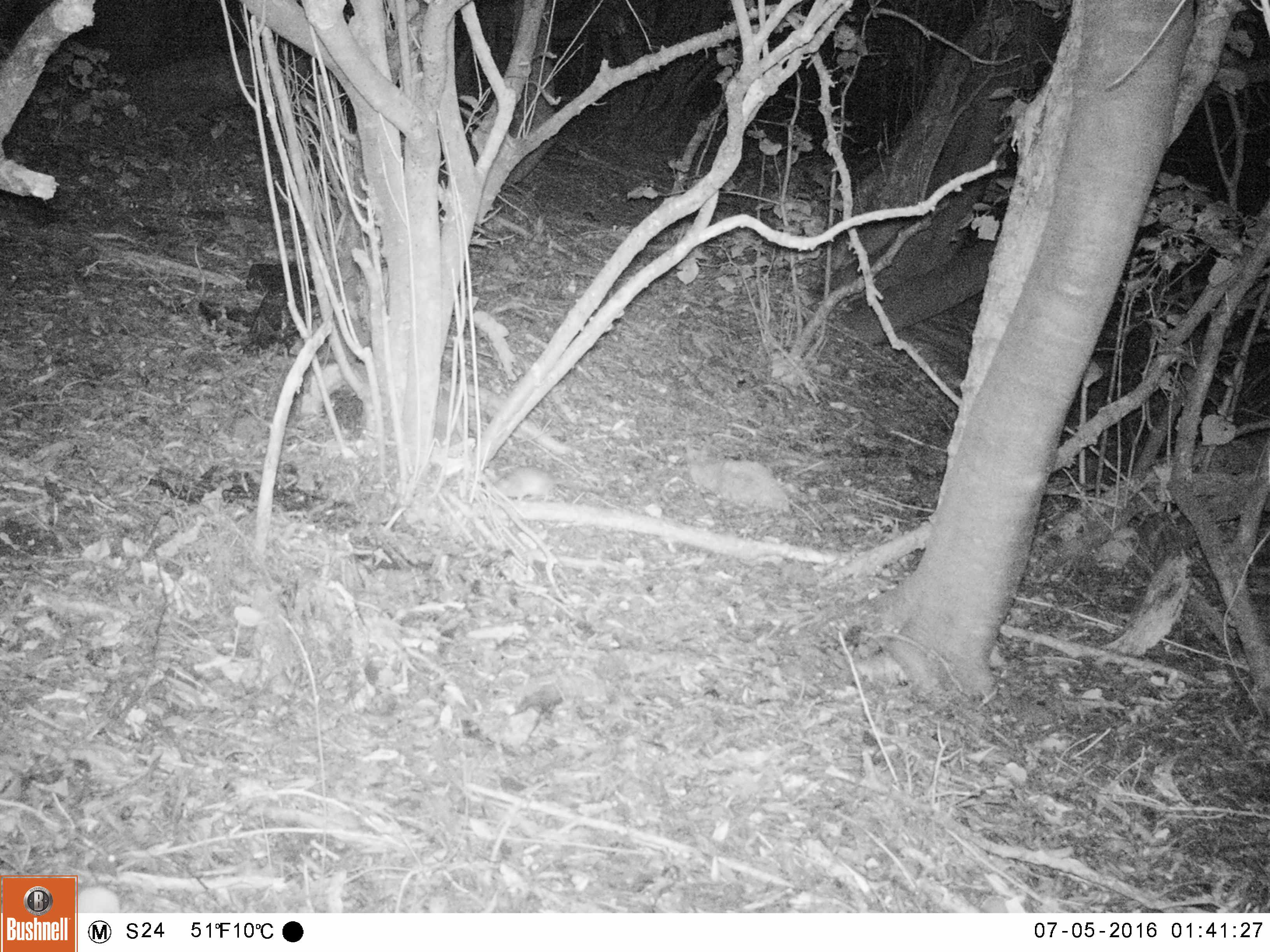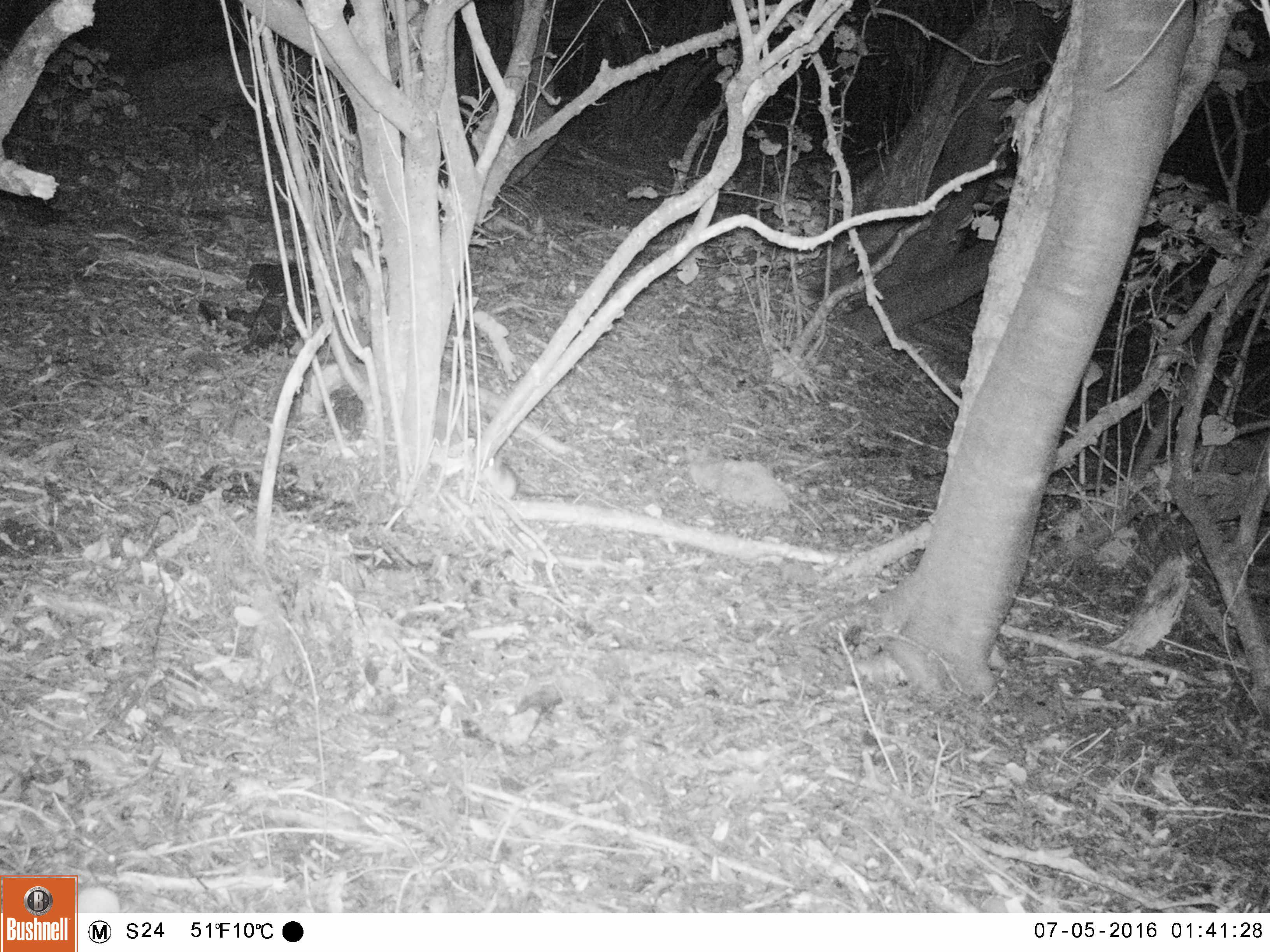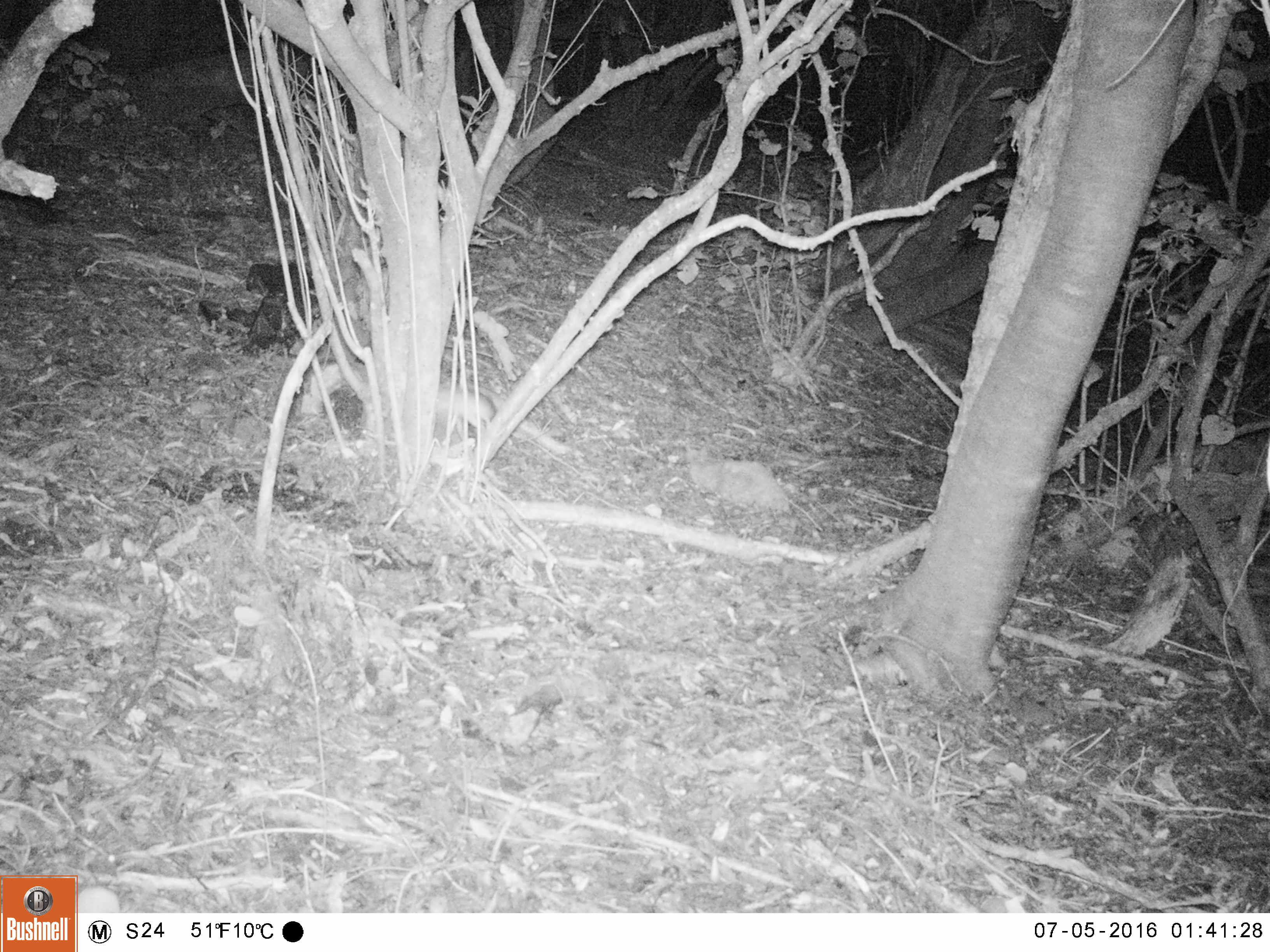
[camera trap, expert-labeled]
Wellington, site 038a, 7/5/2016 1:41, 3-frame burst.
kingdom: Animalia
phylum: Chordata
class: Mammalia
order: Rodentia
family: Muridae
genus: Rattus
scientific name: Rattus rattus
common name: ship rat